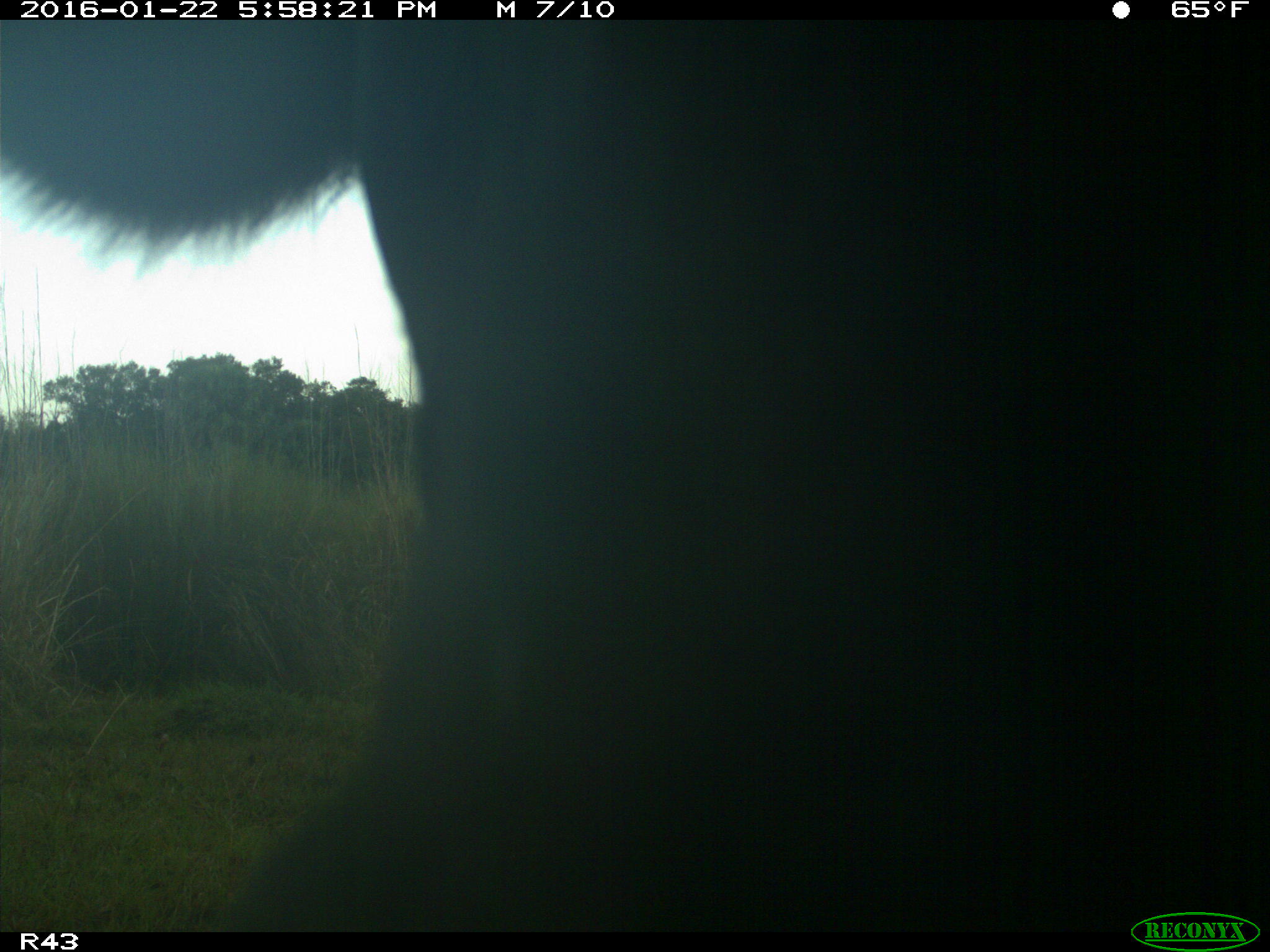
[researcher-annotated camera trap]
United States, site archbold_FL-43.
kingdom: Animalia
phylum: Chordata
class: Mammalia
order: Artiodactyla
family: Bovidae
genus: Bos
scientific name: Bos taurus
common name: domestic cow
Bos taurus (domestic cow).